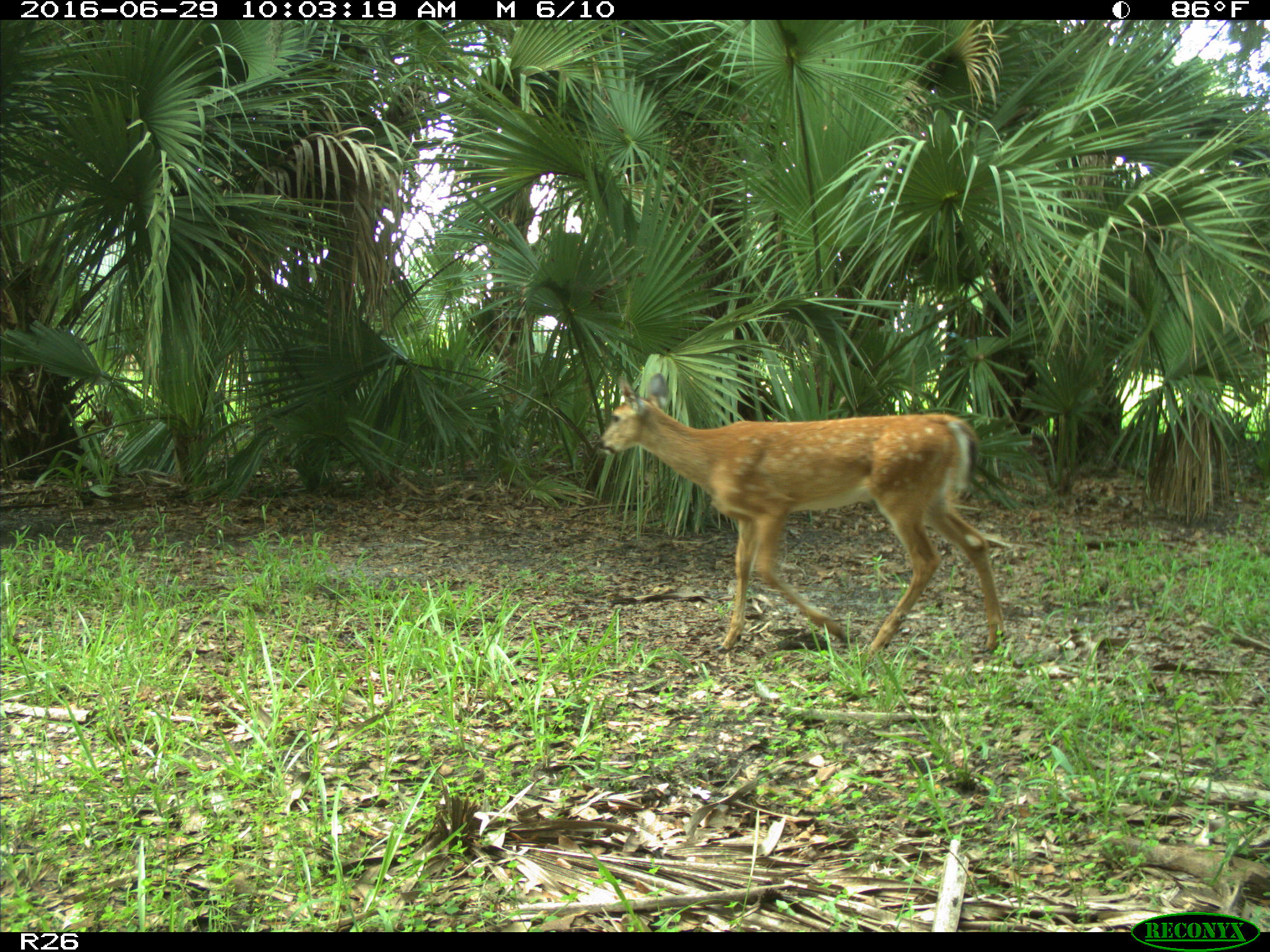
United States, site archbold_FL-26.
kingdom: Animalia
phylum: Chordata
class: Mammalia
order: Artiodactyla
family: Cervidae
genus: Odocoileus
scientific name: Odocoileus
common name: deer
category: unidentified deer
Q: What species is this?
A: Unidentified deer (deer) (Odocoileus).